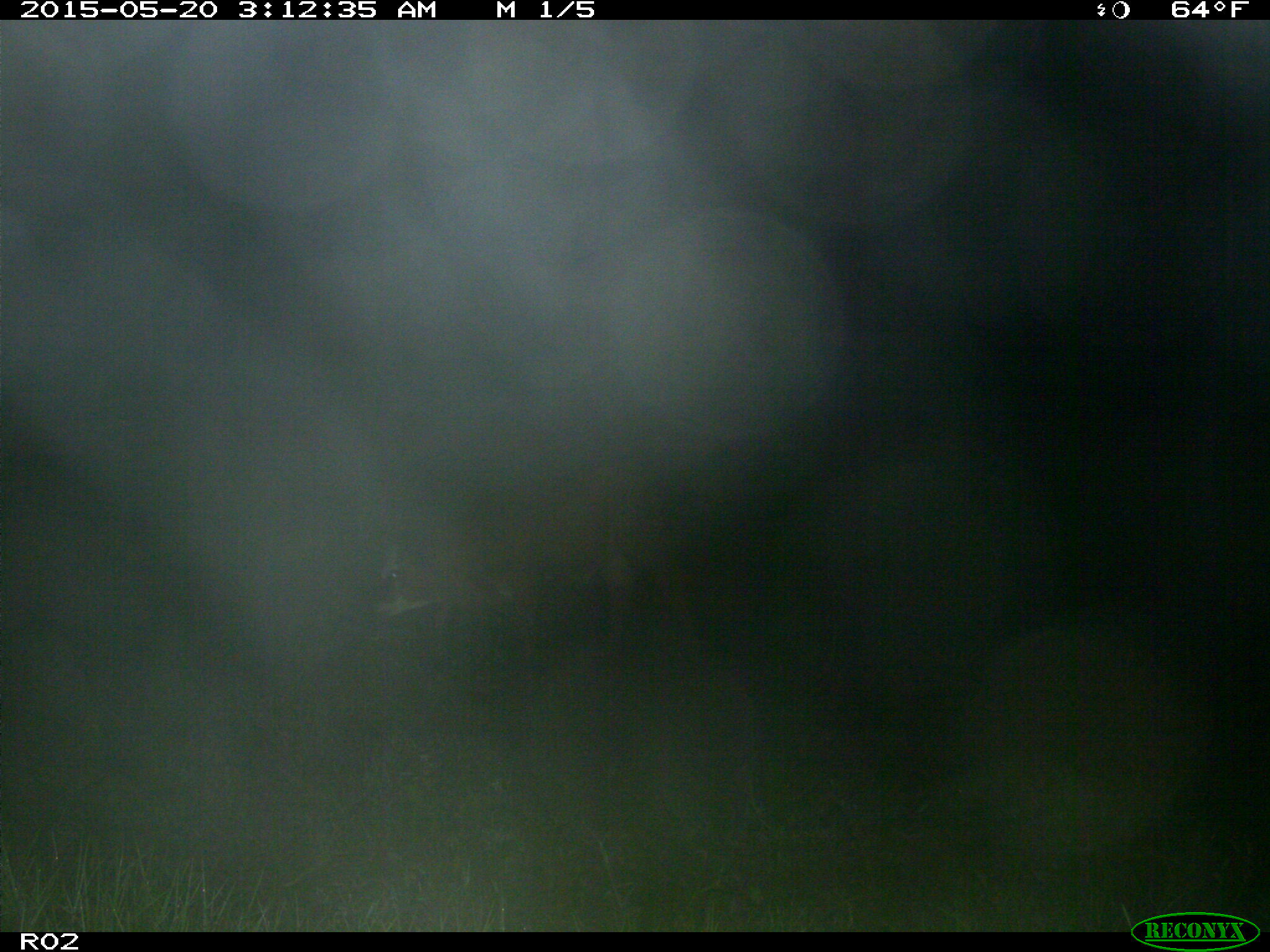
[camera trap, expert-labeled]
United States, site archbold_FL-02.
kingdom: Animalia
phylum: Chordata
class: Mammalia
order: Artiodactyla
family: Bovidae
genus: Bos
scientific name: Bos taurus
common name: domestic cow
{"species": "Bos taurus (domestic cow)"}